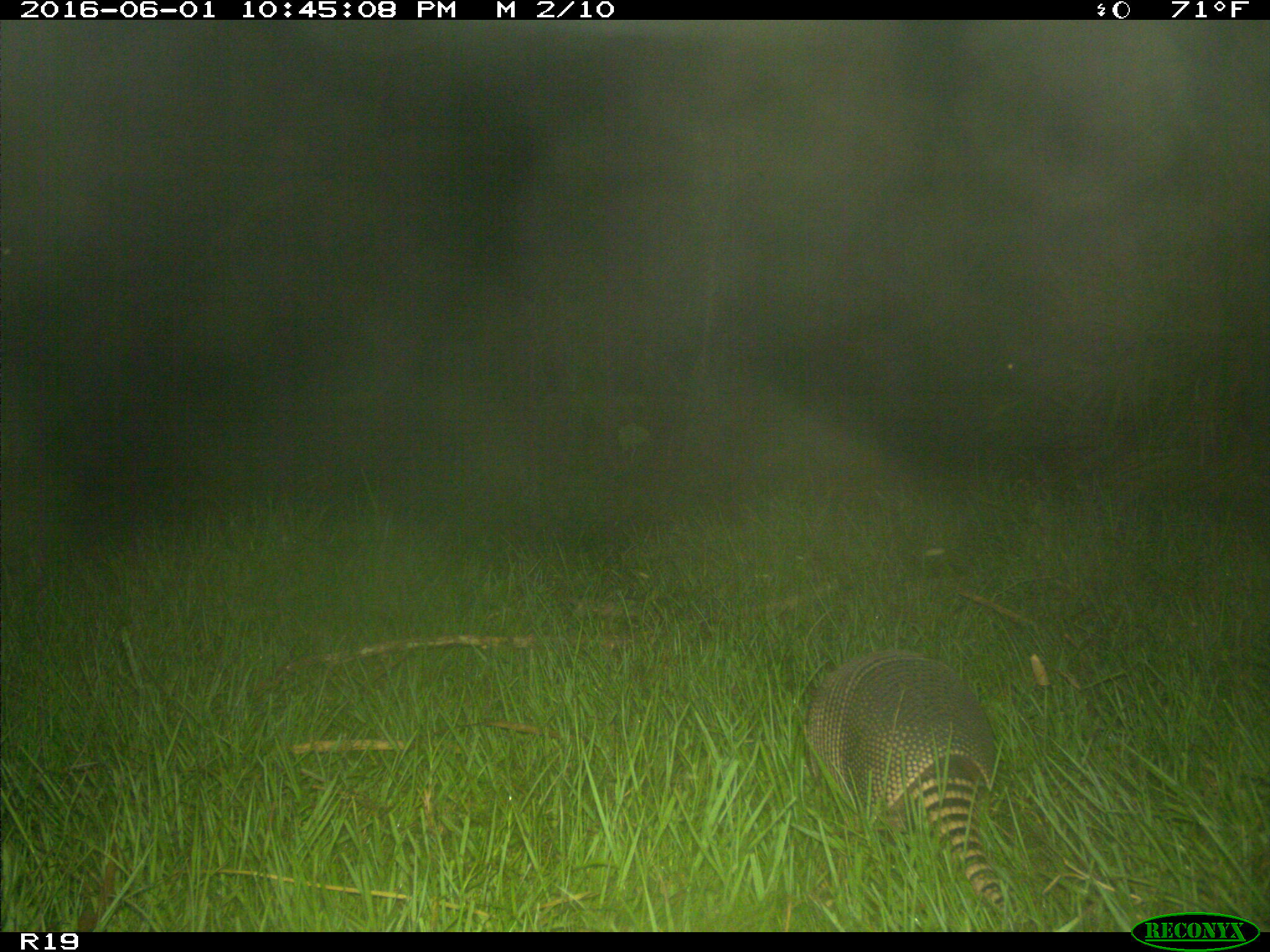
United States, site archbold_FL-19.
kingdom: Animalia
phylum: Chordata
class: Mammalia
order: Cingulata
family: Dasypodidae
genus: Dasypus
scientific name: Dasypus novemcinctus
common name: nine-banded armadillo